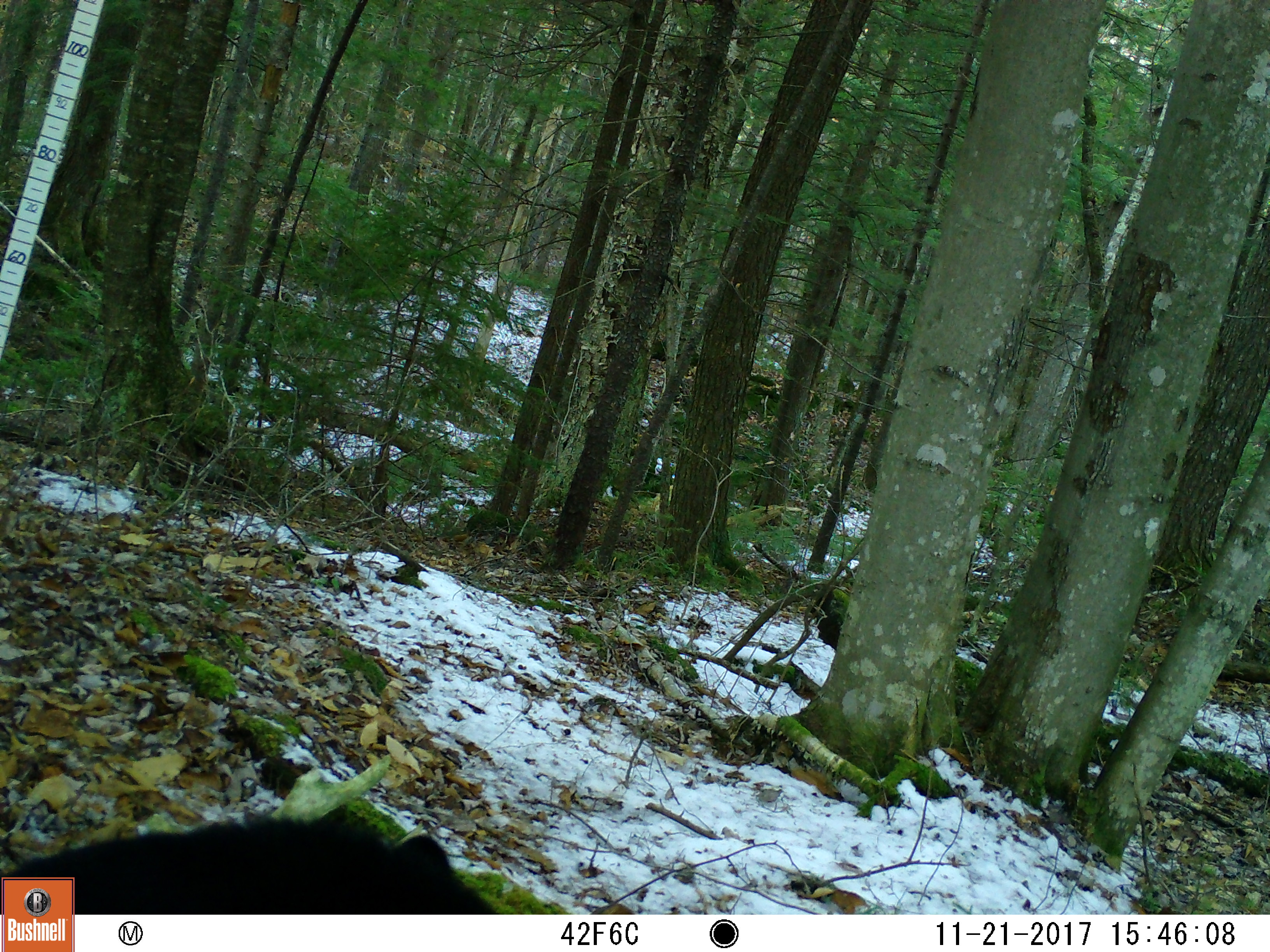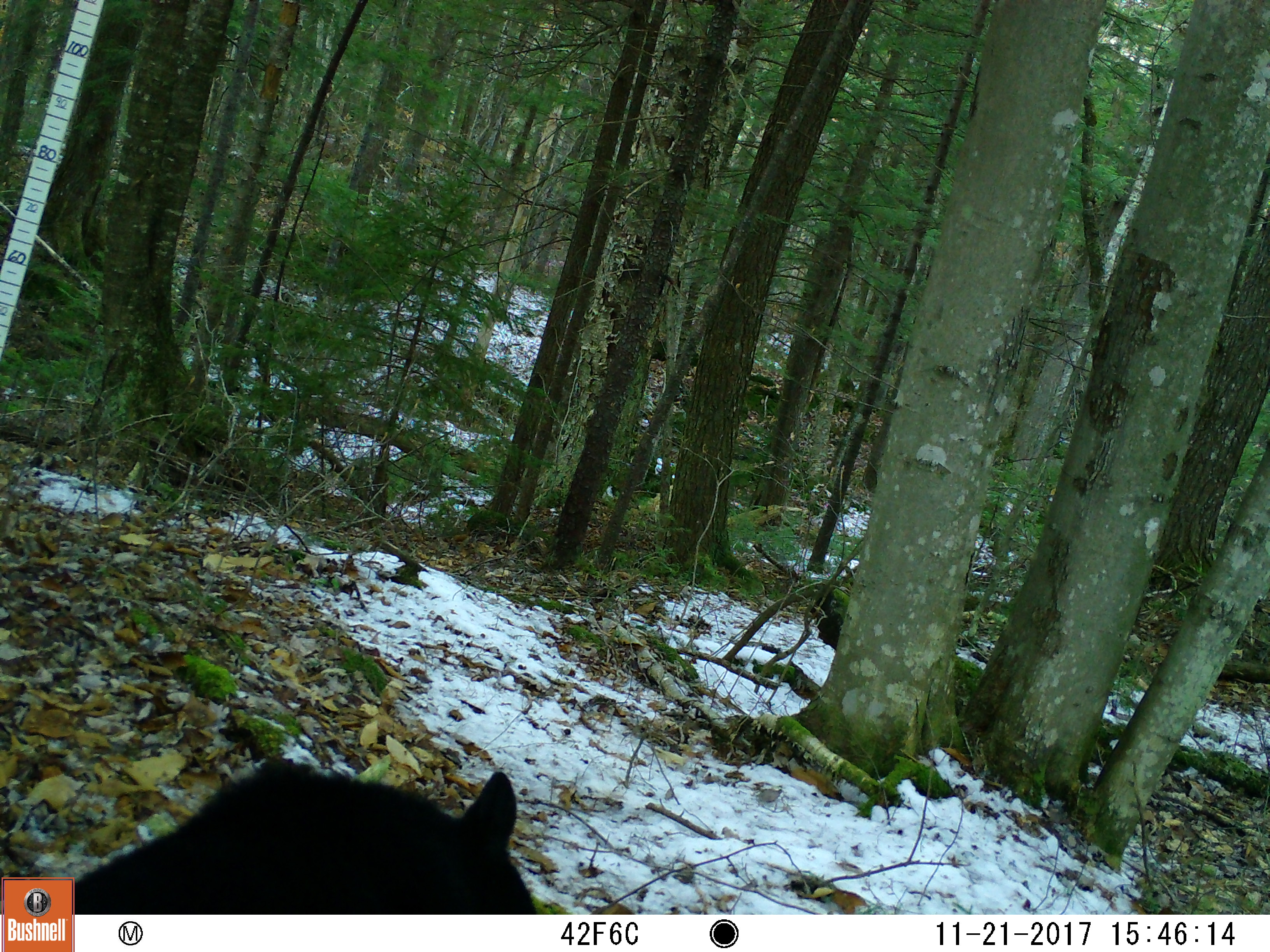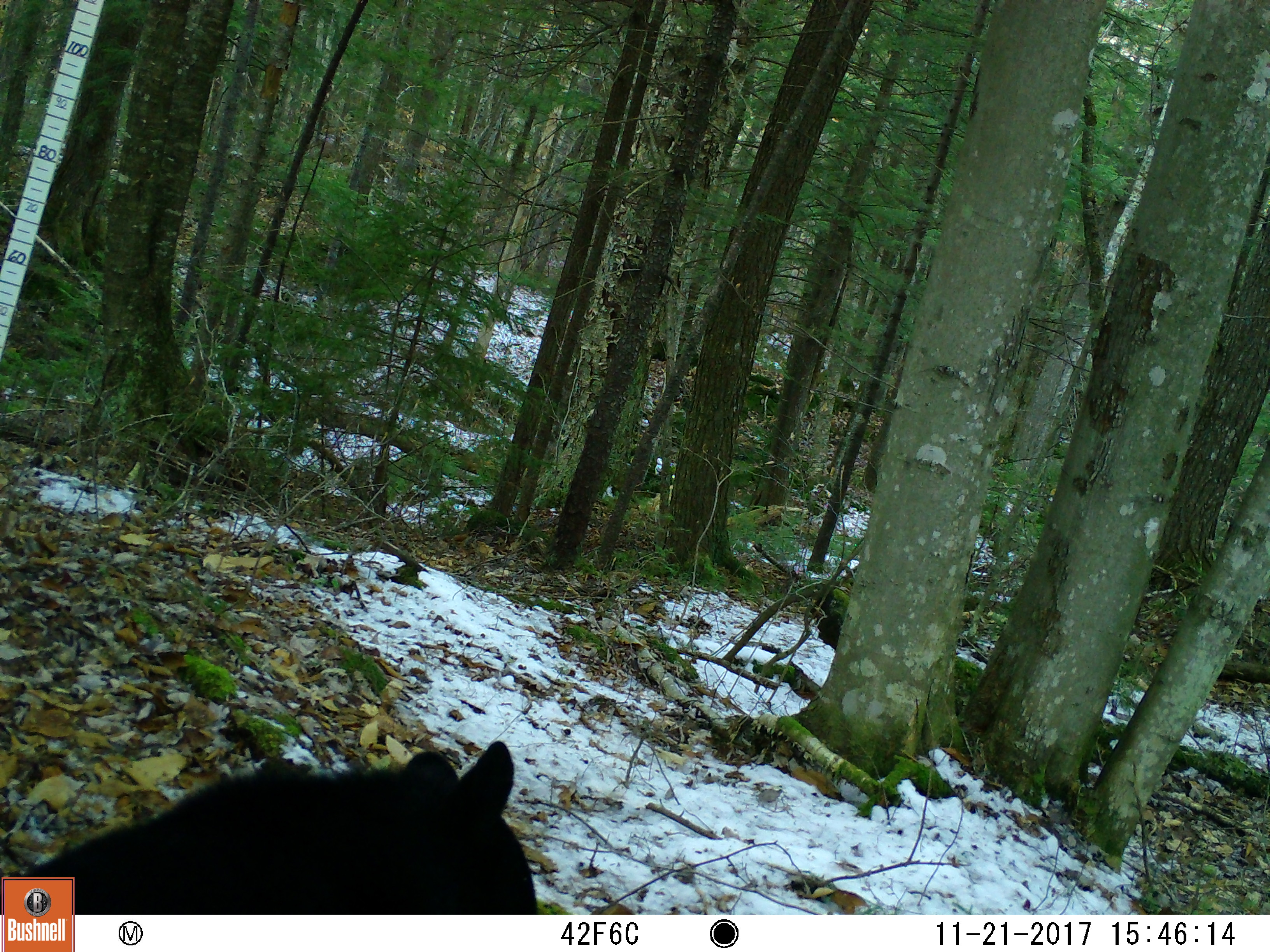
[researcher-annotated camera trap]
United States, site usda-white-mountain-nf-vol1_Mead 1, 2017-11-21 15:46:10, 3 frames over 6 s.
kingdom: Animalia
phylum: Chordata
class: Mammalia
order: Carnivora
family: Ursidae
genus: Ursus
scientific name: Ursus americanus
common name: black bear